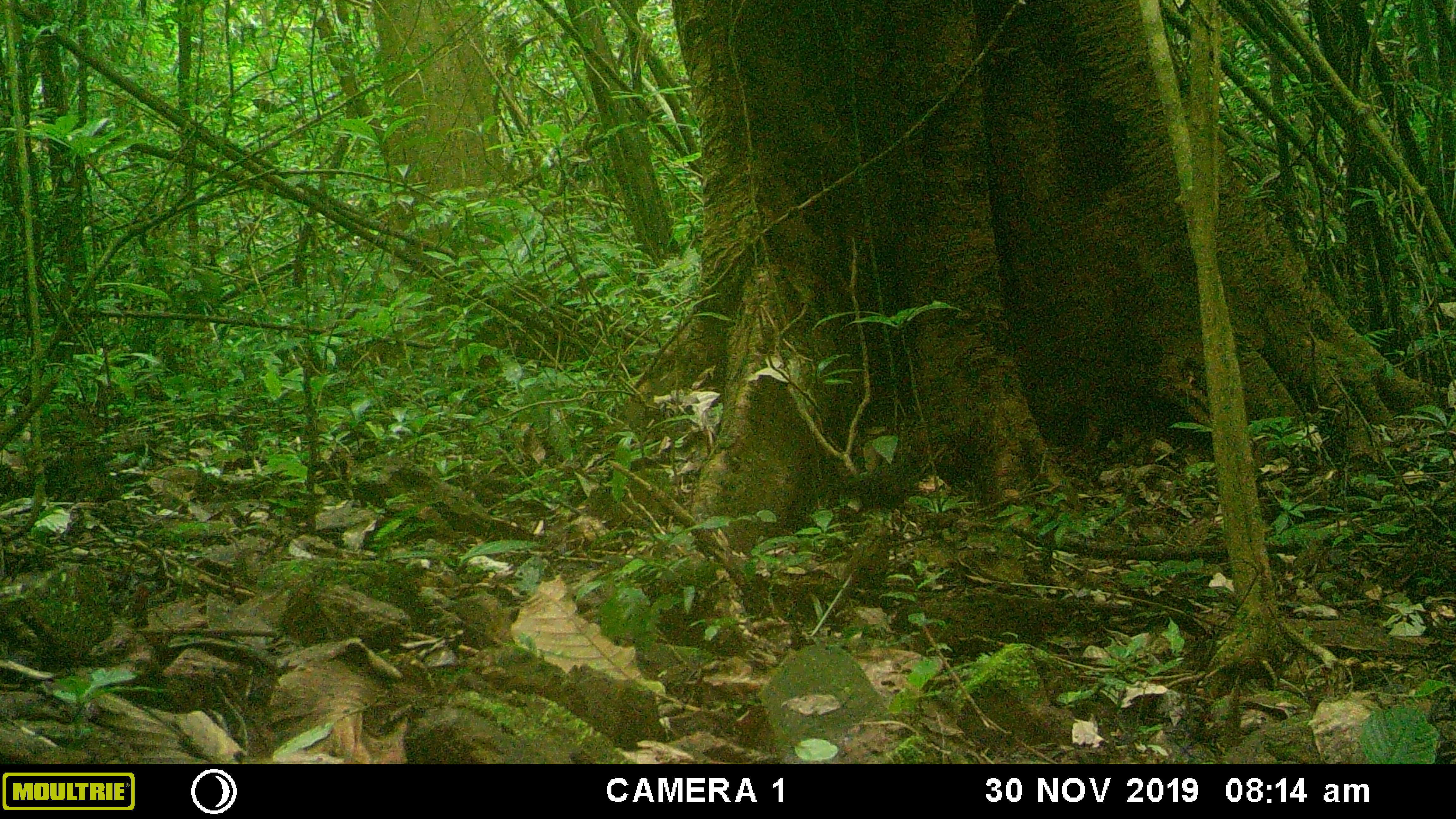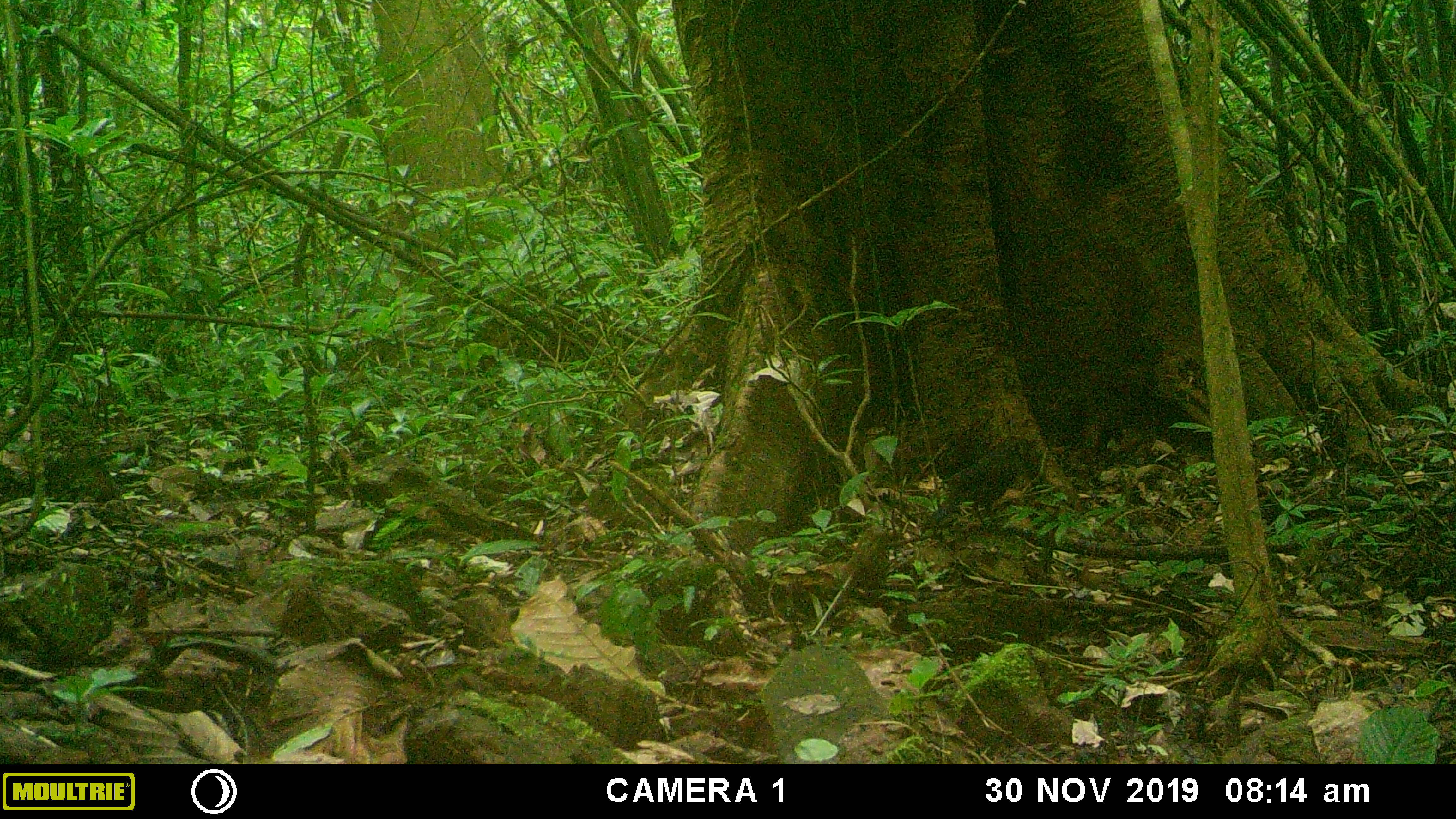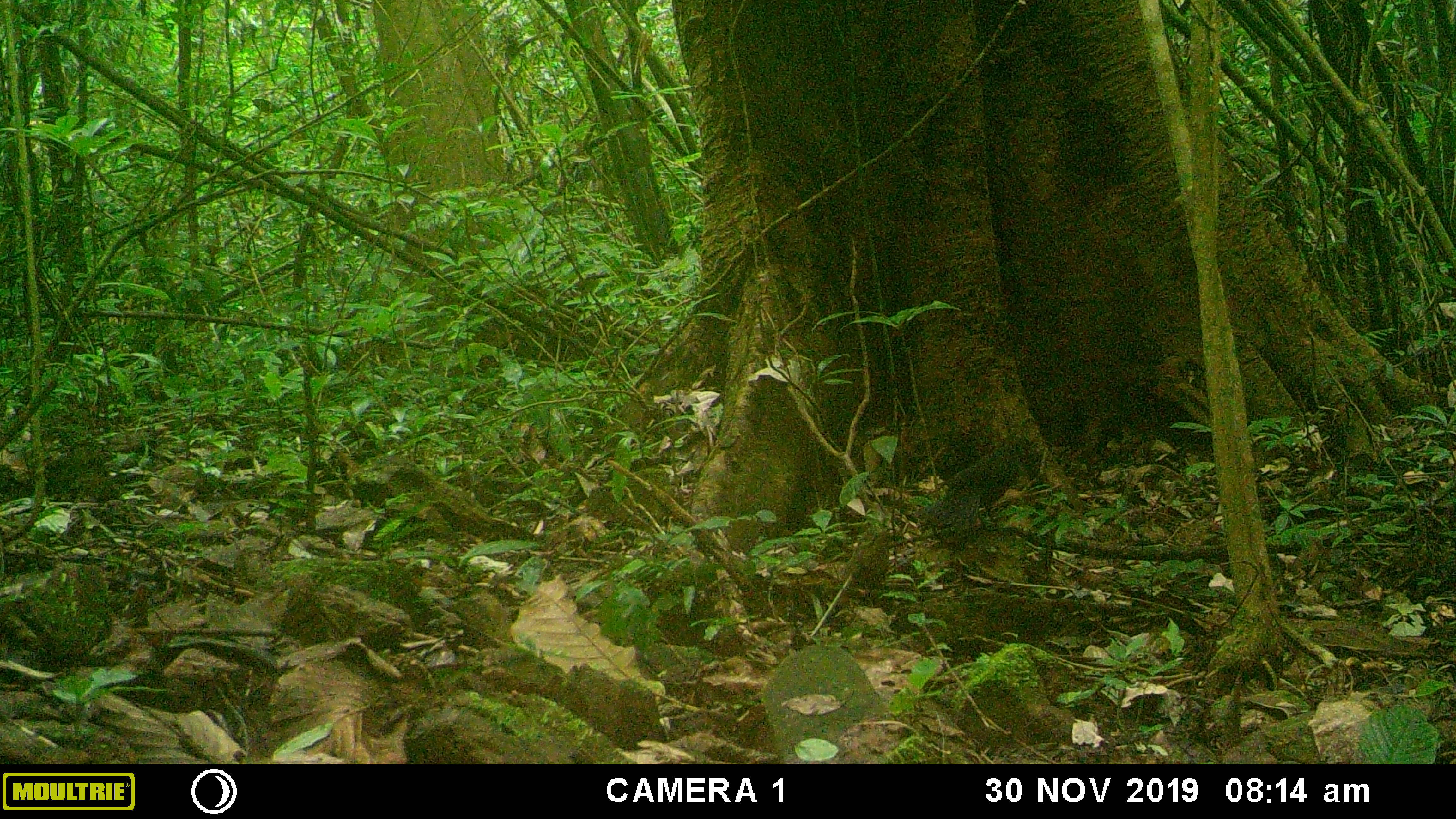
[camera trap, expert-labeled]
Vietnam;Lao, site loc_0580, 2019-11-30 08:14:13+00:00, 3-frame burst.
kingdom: Animalia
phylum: Chordata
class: Aves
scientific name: Aves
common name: bird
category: unidentified bird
Unidentified bird (bird) (Aves). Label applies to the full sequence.